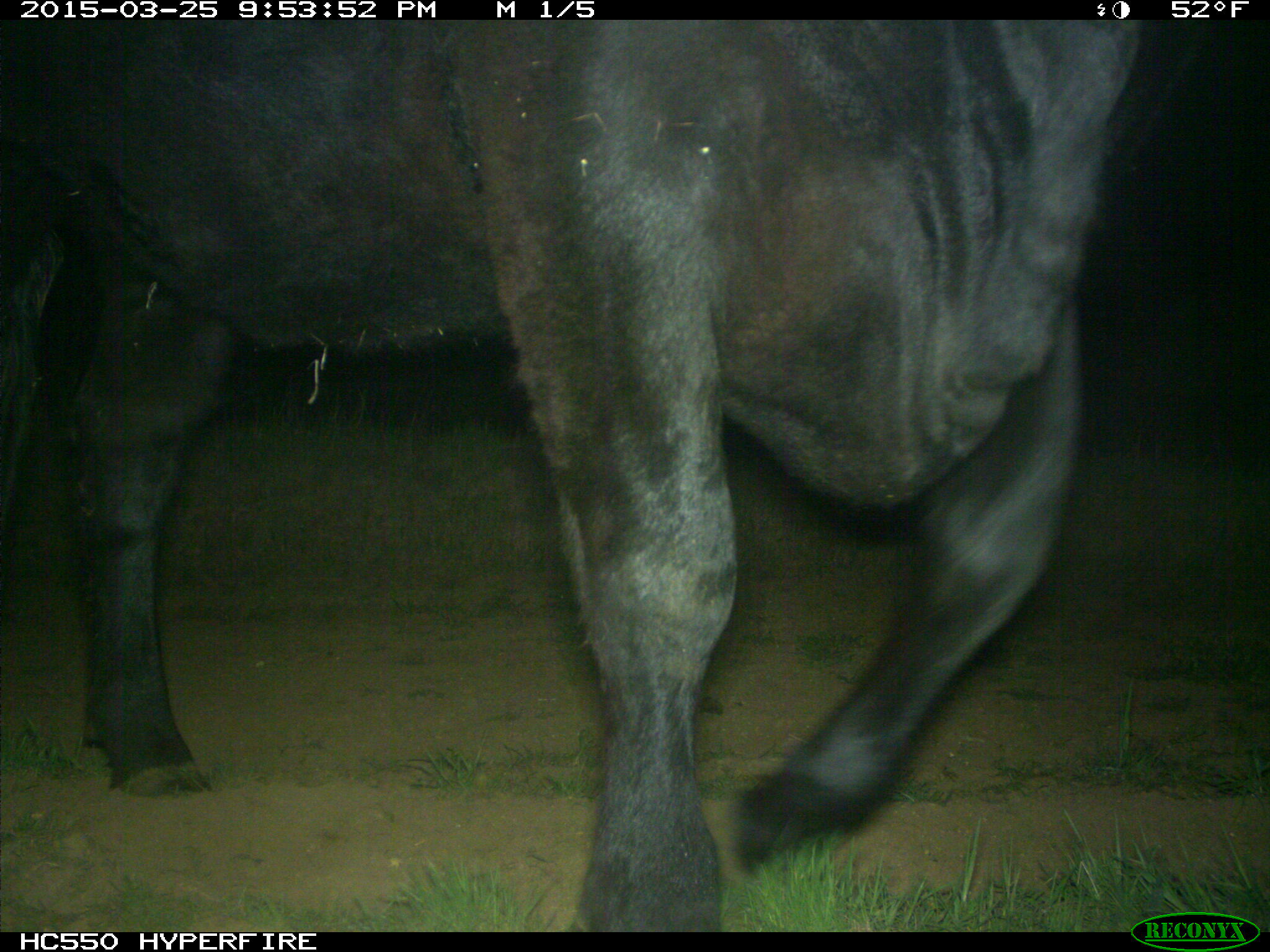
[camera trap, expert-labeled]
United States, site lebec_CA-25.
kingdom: Animalia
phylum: Chordata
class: Mammalia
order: Artiodactyla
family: Bovidae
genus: Bos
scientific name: Bos taurus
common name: domestic cow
Bos taurus (domestic cow).